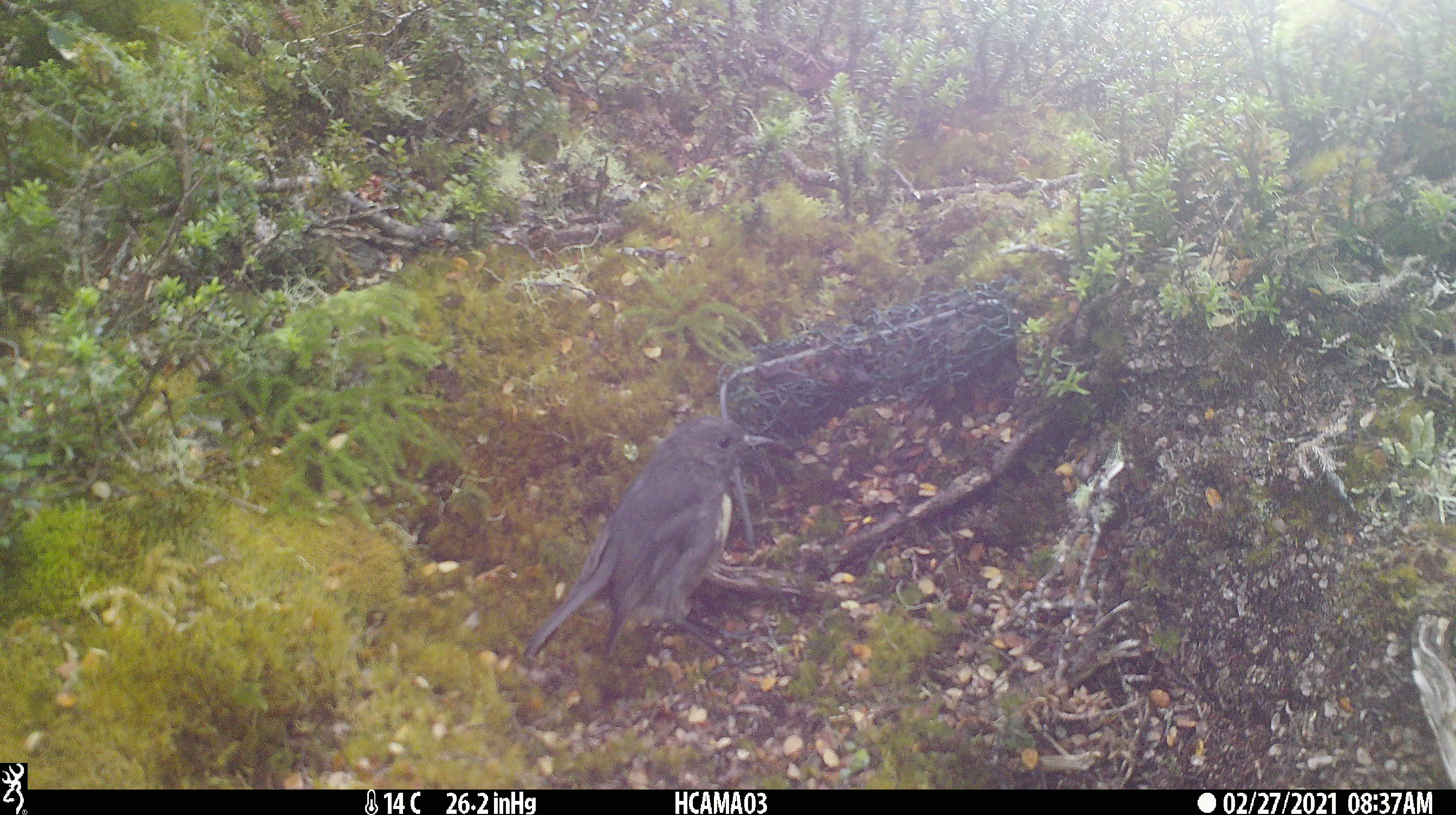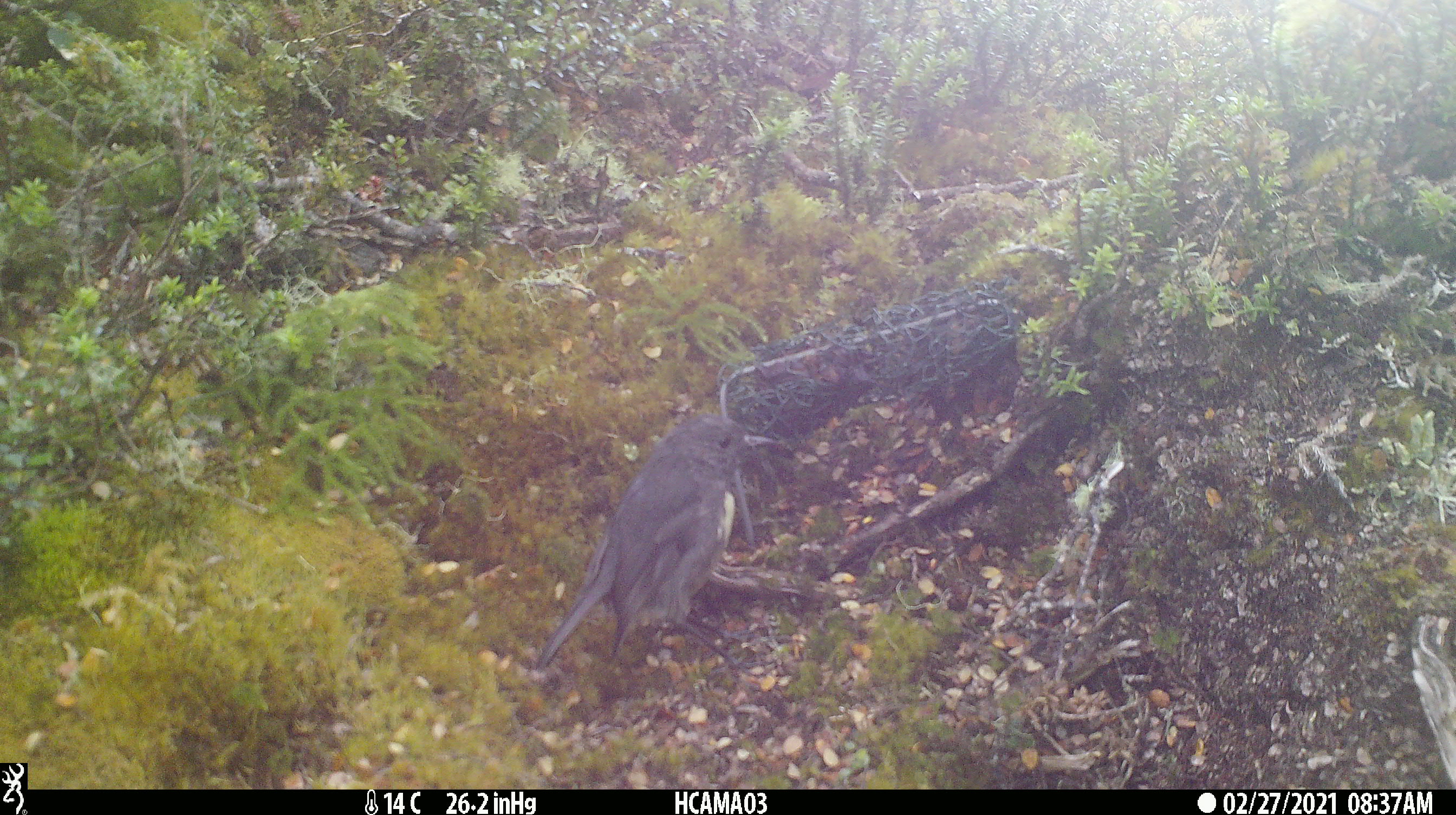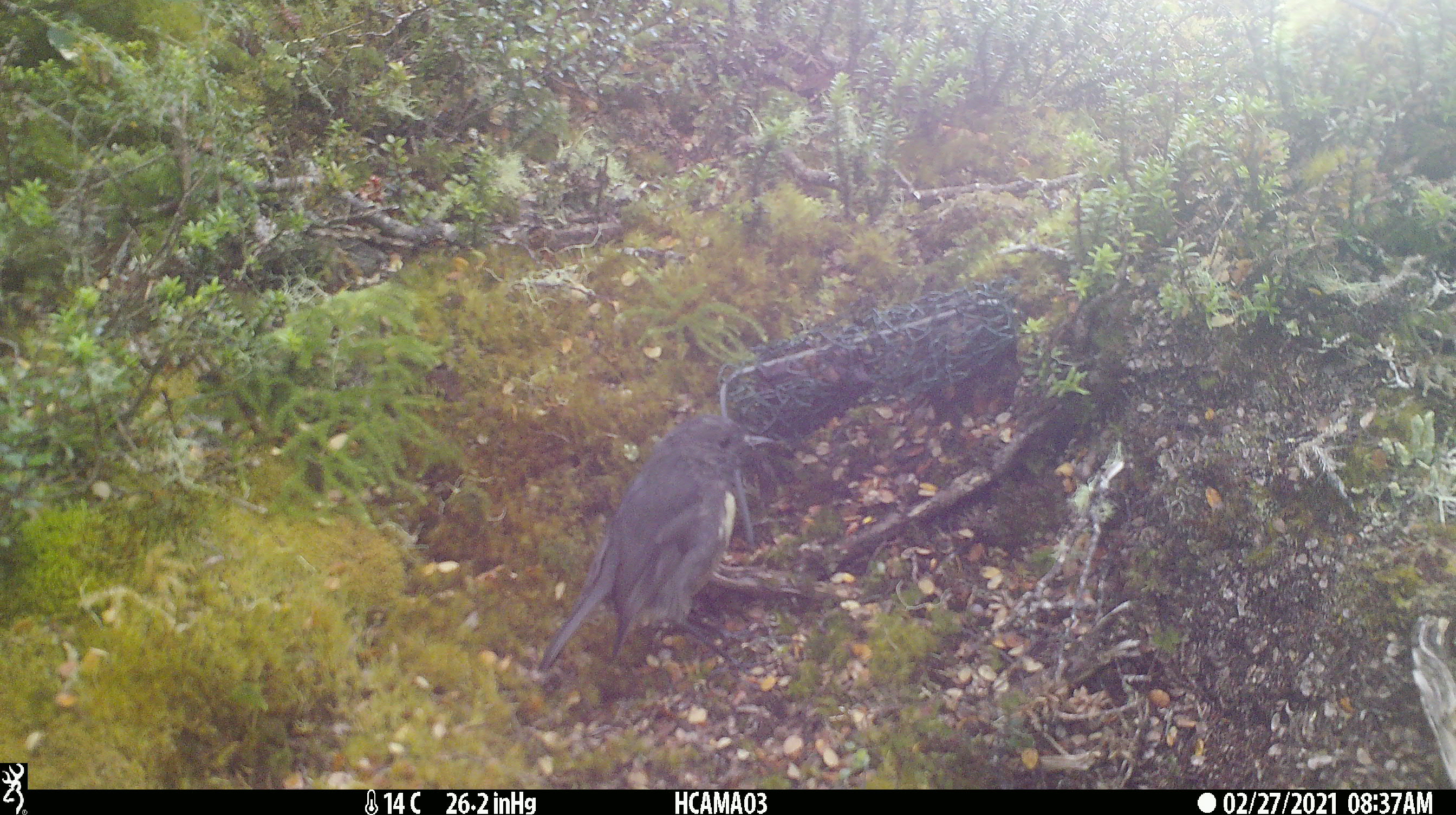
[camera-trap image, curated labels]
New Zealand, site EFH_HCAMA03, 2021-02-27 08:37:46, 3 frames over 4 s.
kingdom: Animalia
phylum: Chordata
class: Aves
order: Passeriformes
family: Petroicidae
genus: Petroica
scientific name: Petroica australis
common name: new zealand robin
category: robin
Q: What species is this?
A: Robin (new zealand robin) (Petroica australis).